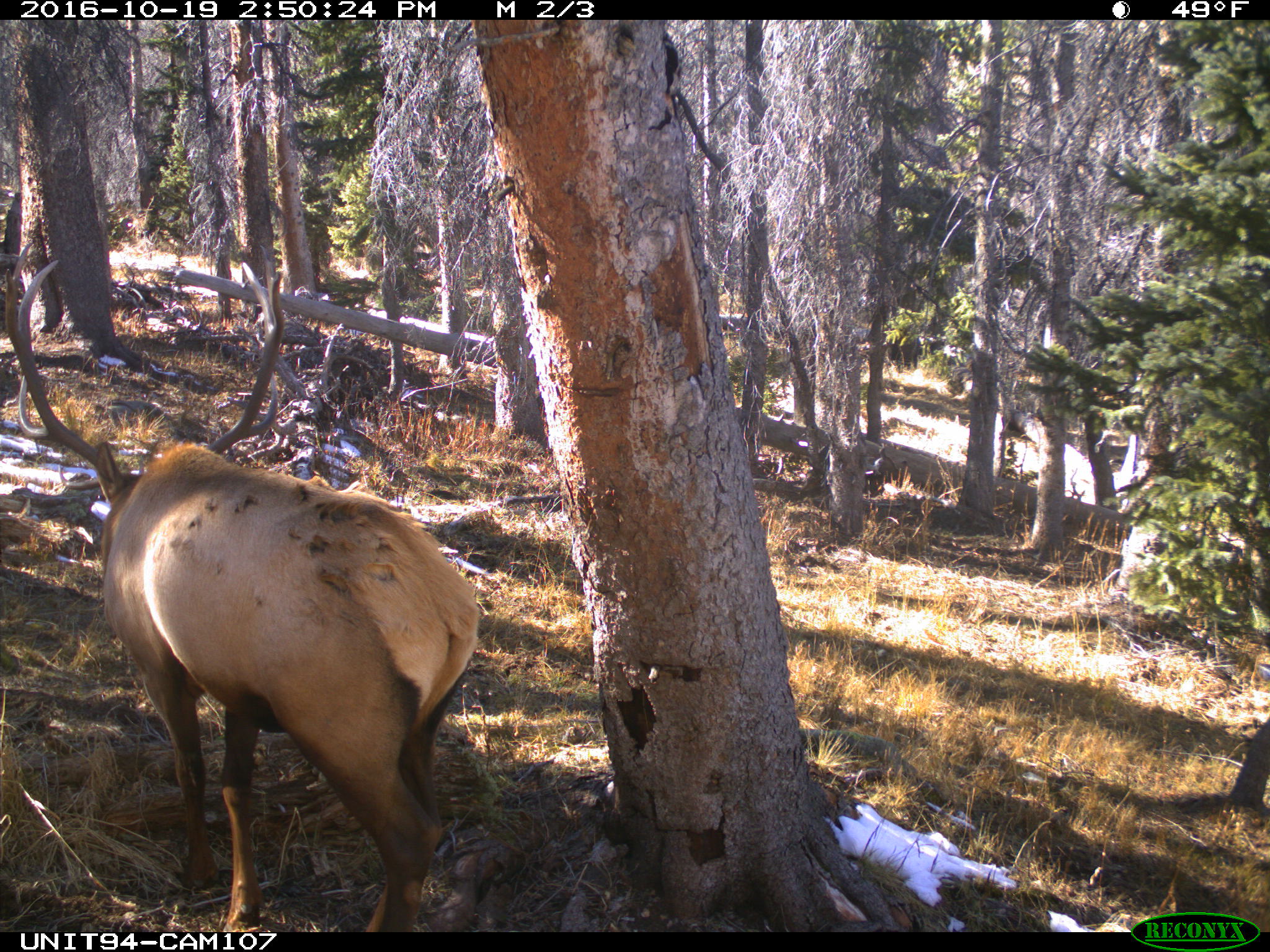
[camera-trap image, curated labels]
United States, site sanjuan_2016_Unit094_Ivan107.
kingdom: Animalia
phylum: Chordata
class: Mammalia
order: Artiodactyla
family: Cervidae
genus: Cervus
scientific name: Cervus elaphus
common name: red deer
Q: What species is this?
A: Cervus elaphus (red deer).